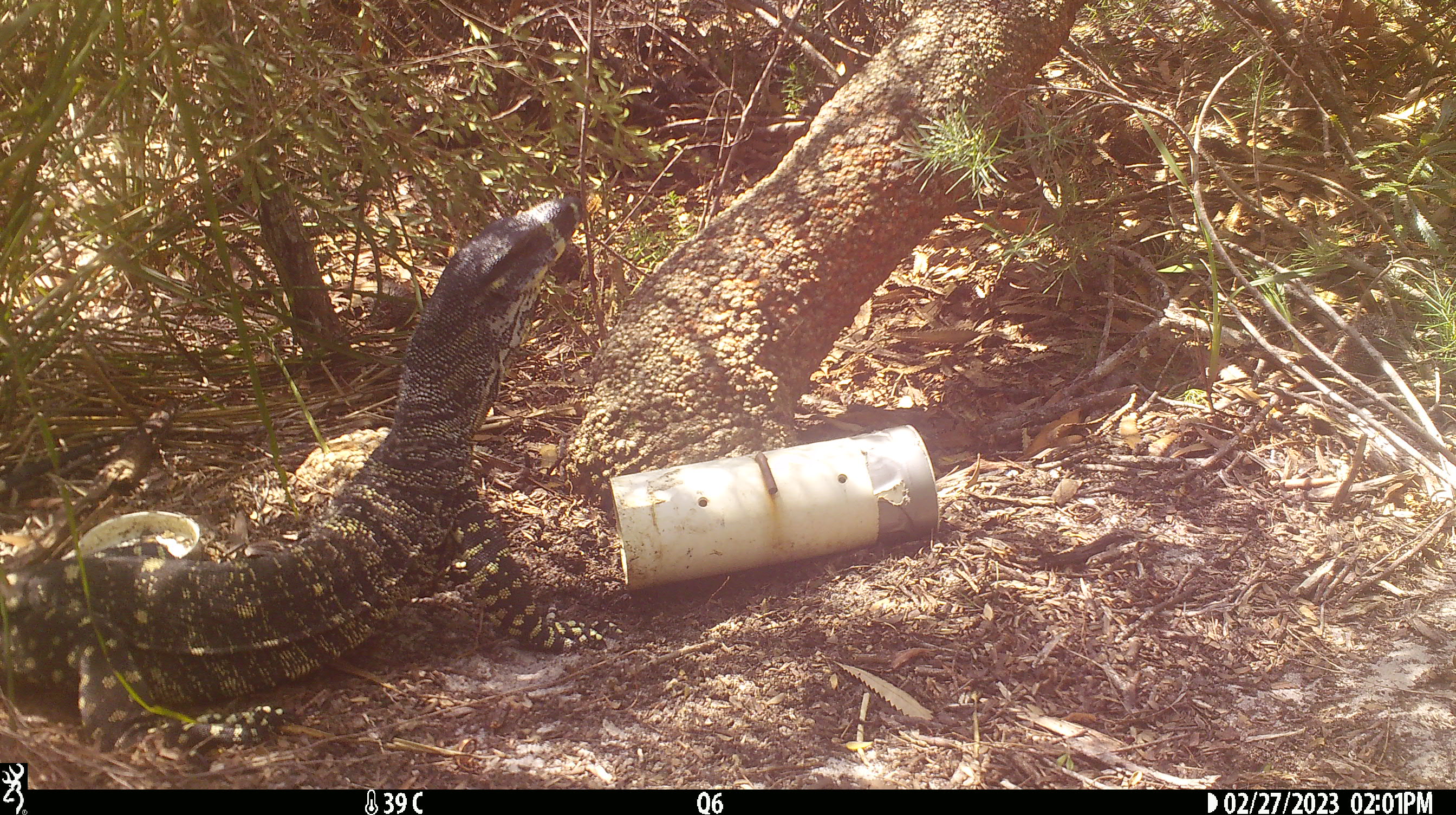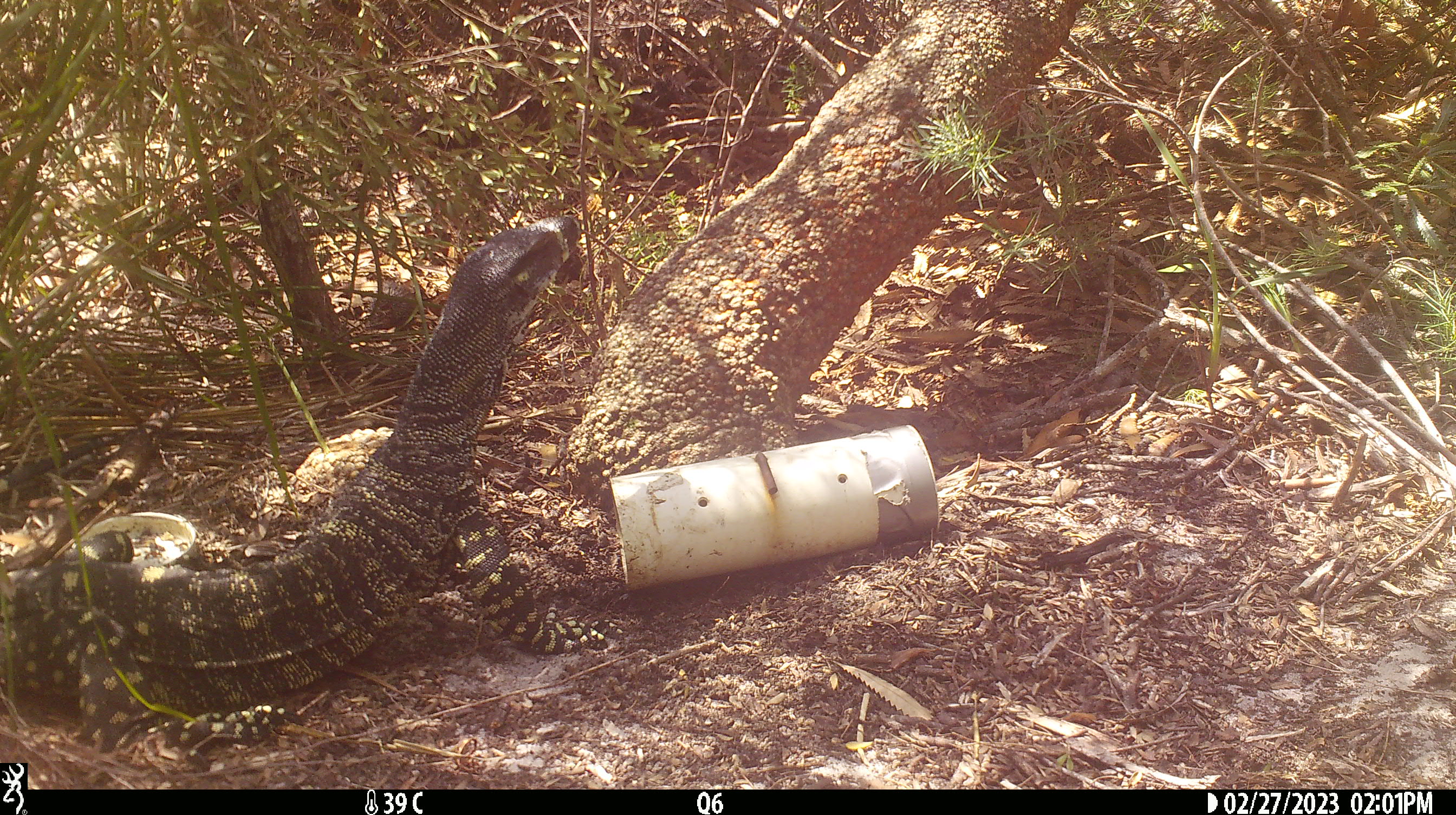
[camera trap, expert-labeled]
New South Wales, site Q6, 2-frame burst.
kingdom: Animalia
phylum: Chordata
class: Reptilia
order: Squamata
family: Varanidae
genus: Varanus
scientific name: Varanus varius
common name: lace monitor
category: goanna